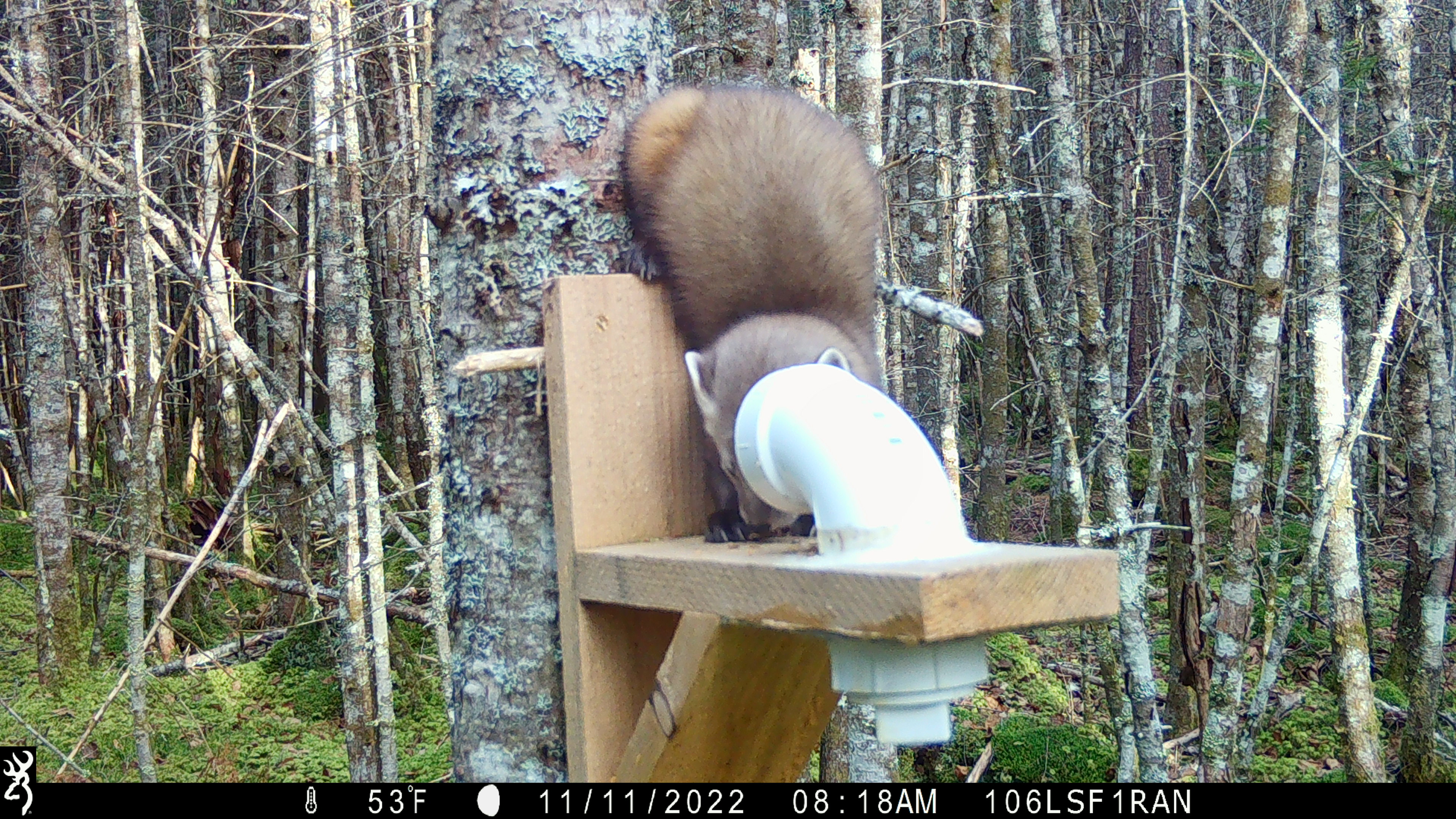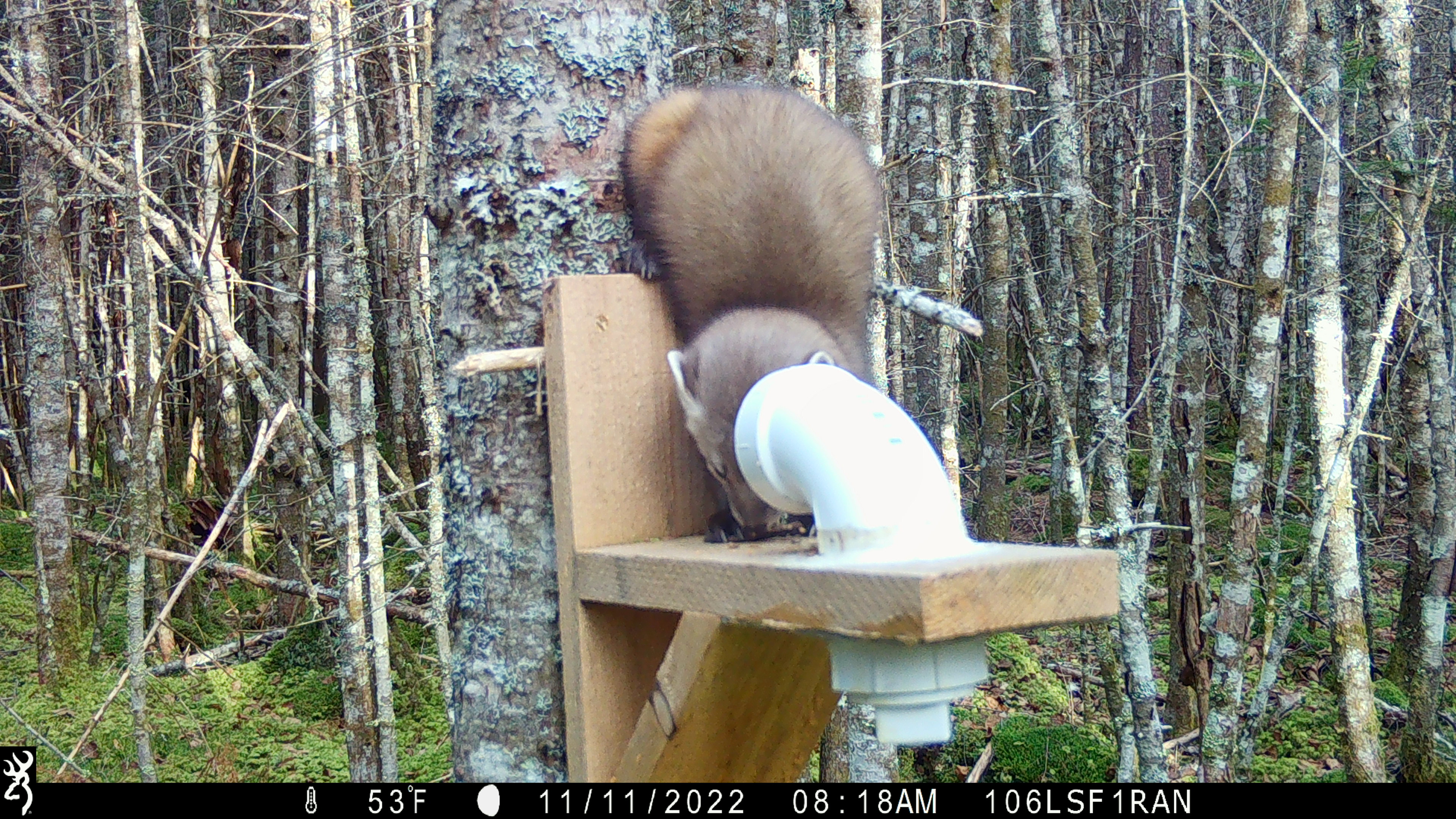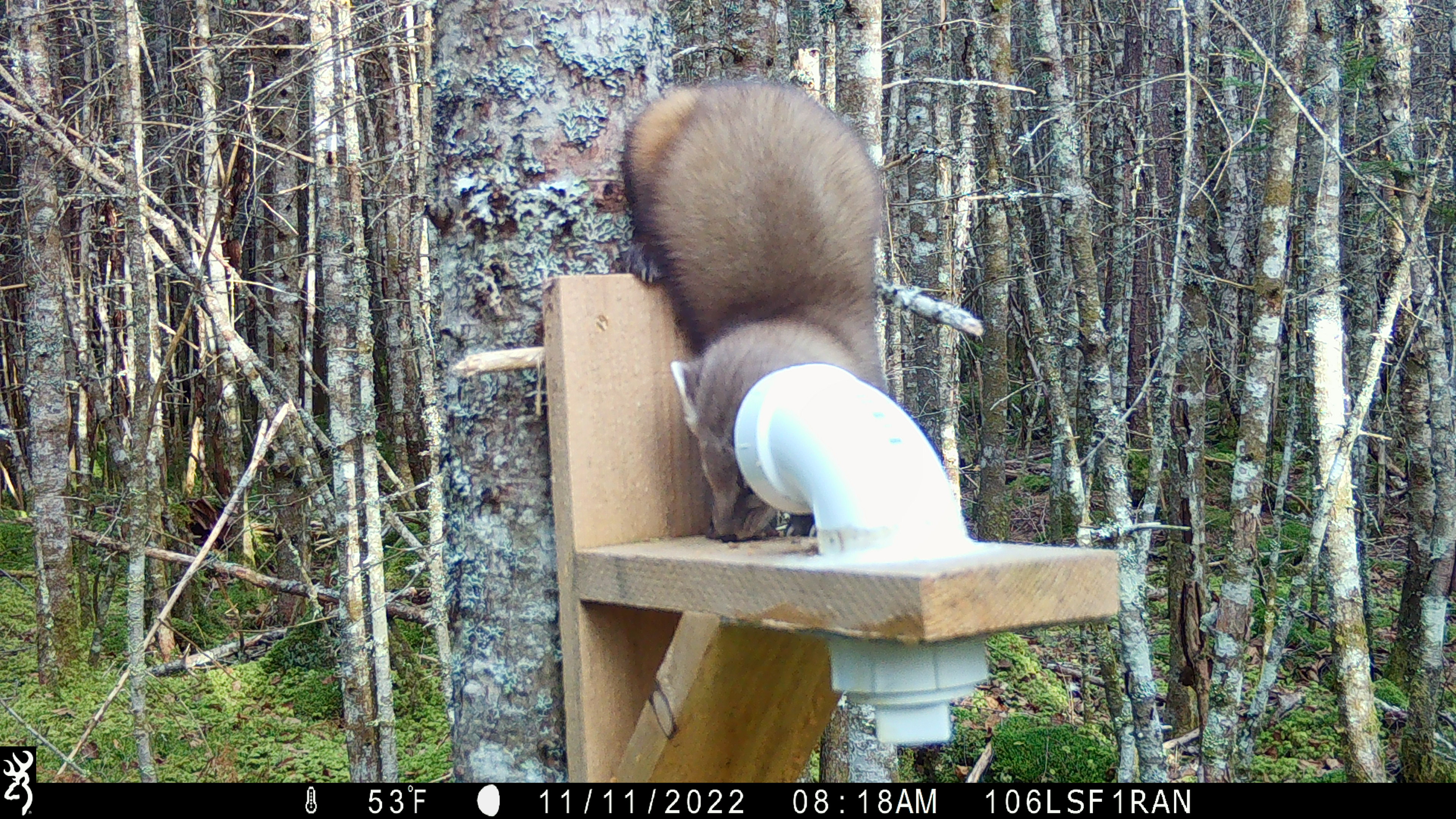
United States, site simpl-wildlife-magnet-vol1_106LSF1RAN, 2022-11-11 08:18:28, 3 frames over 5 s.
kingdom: Animalia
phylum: Chordata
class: Mammalia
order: Carnivora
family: Mustelidae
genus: Martes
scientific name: Martes americana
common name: american marten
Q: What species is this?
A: American marten (Martes americana).